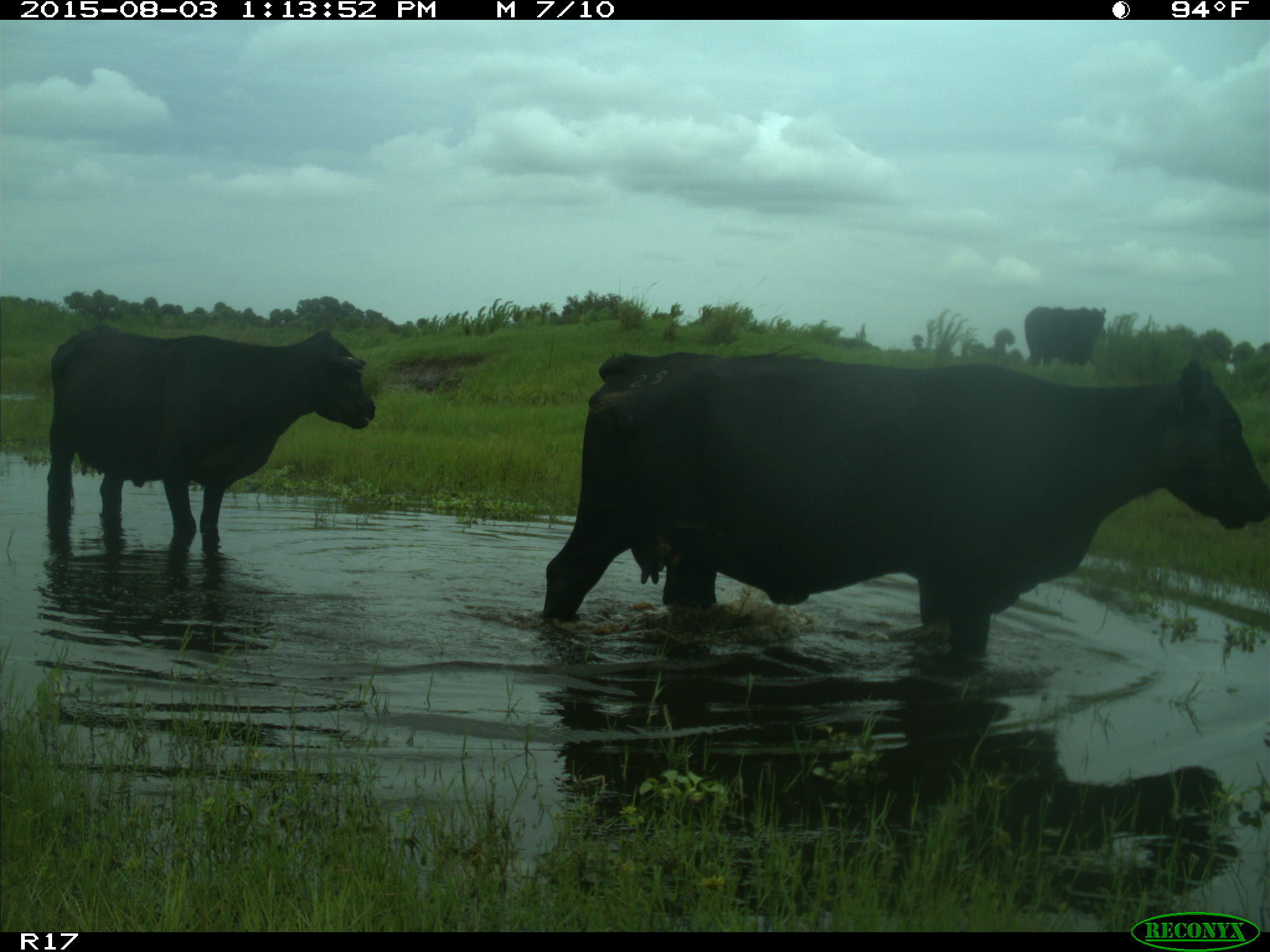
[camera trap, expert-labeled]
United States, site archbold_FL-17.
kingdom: Animalia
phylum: Chordata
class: Mammalia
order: Artiodactyla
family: Bovidae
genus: Bos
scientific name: Bos taurus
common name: domestic cow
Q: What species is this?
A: Bos taurus (domestic cow).